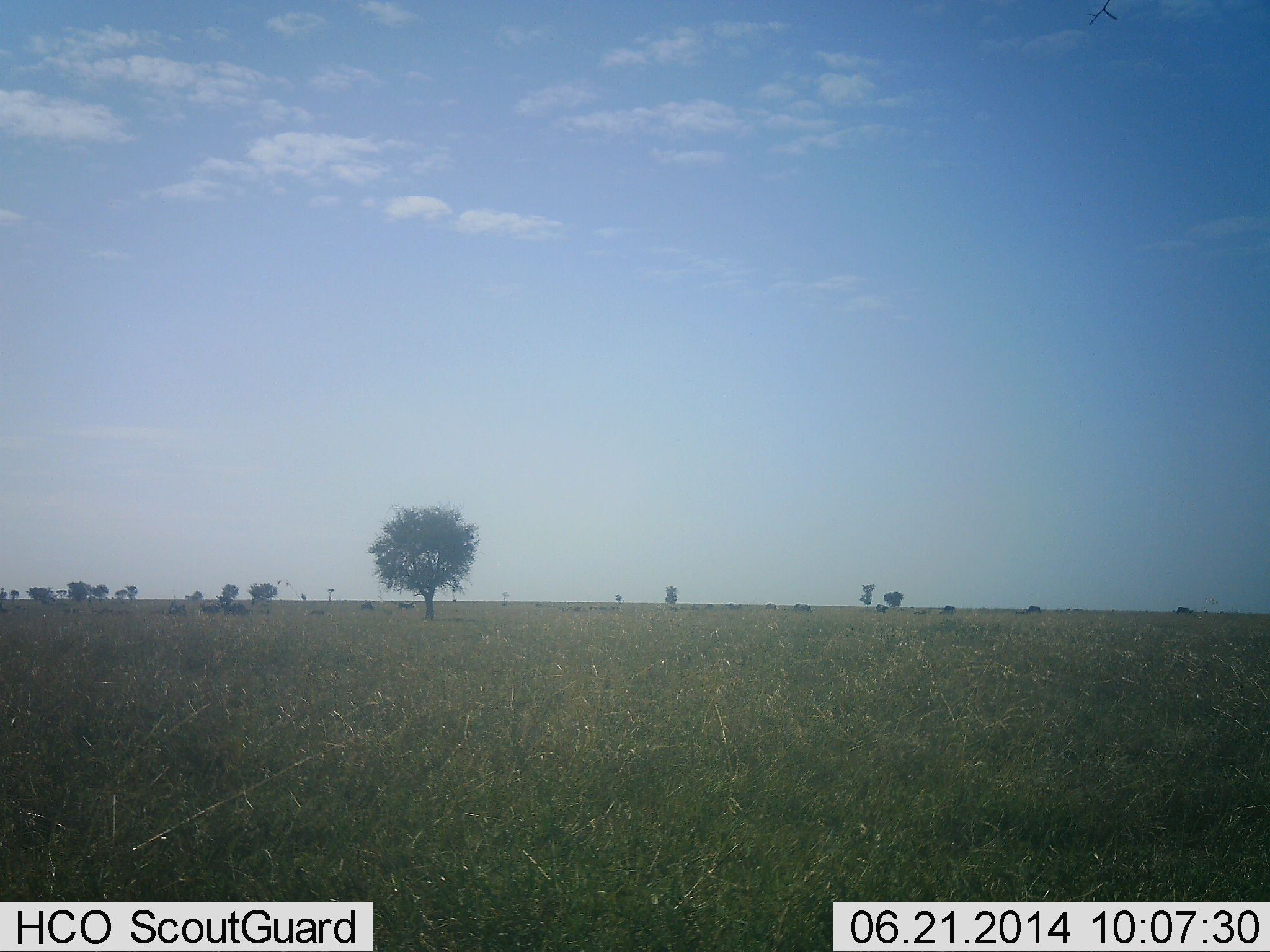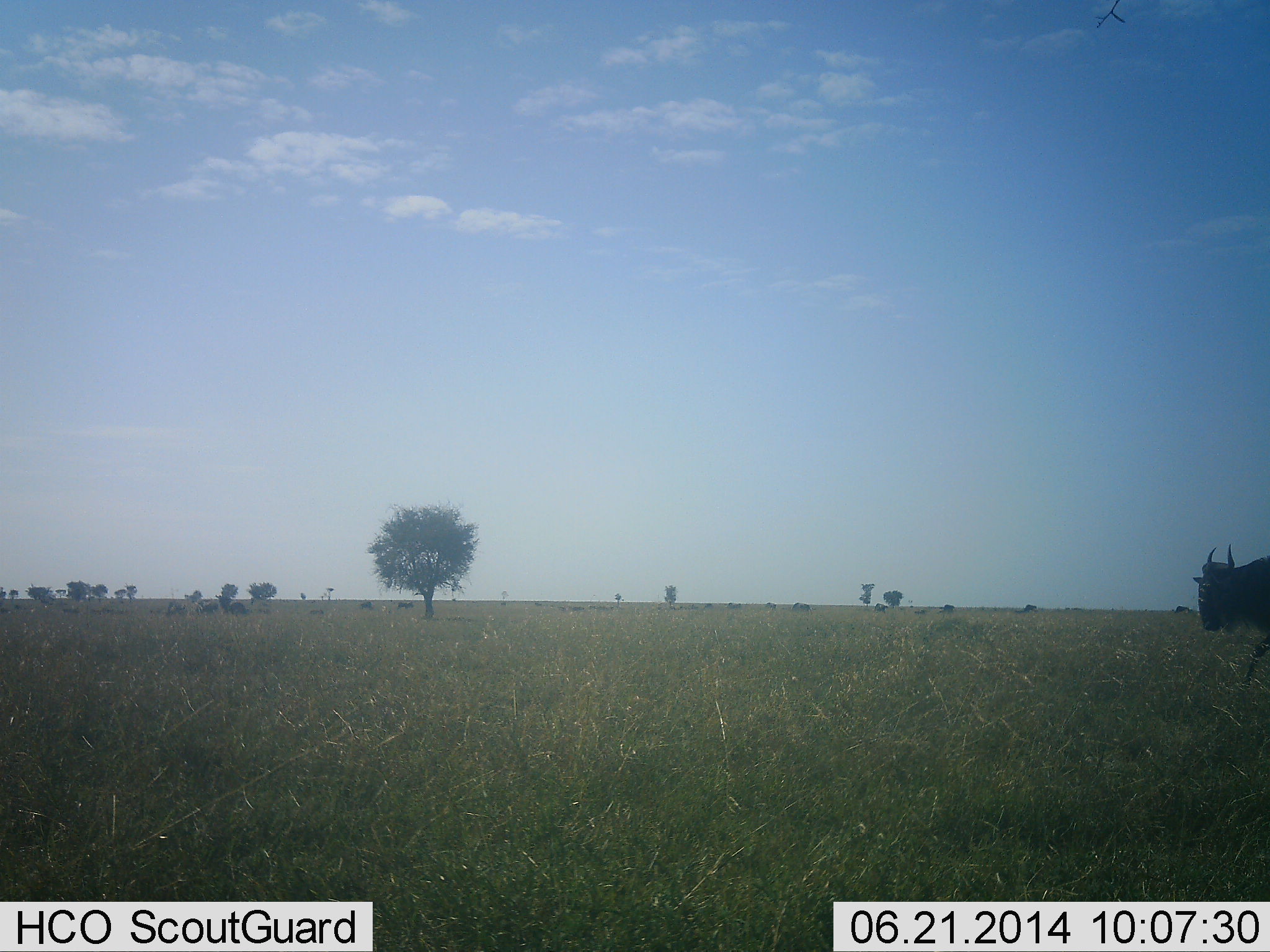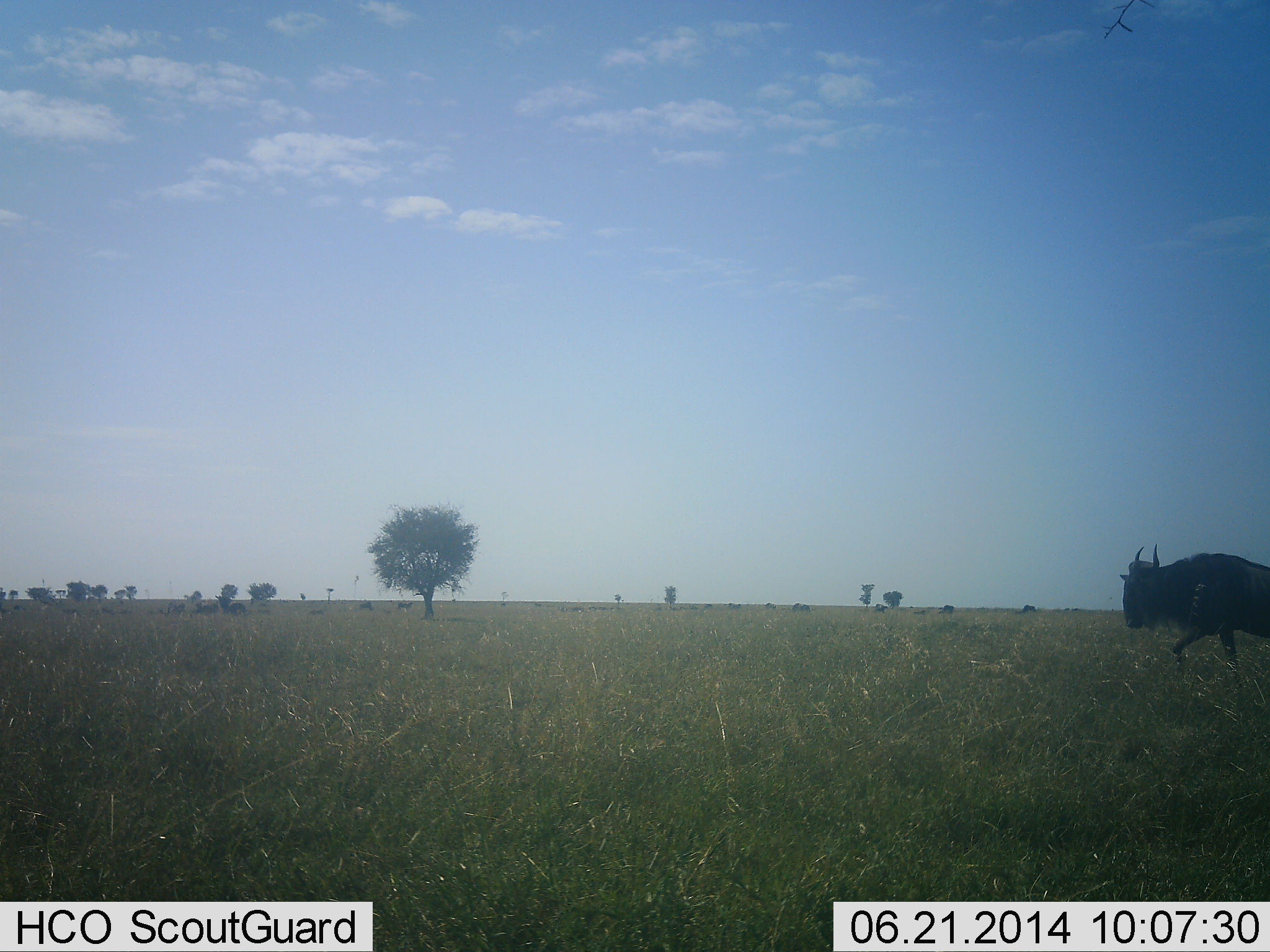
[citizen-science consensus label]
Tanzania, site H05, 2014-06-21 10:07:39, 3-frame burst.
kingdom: Animalia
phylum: Chordata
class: Mammalia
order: Artiodactyla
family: Bovidae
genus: Connochaetes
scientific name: Connochaetes taurinus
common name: blue wildebeest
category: wildebeest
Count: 1.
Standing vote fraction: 11%.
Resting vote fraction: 0%.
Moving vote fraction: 96%.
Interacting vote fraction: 0%.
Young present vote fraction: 0%.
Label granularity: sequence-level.